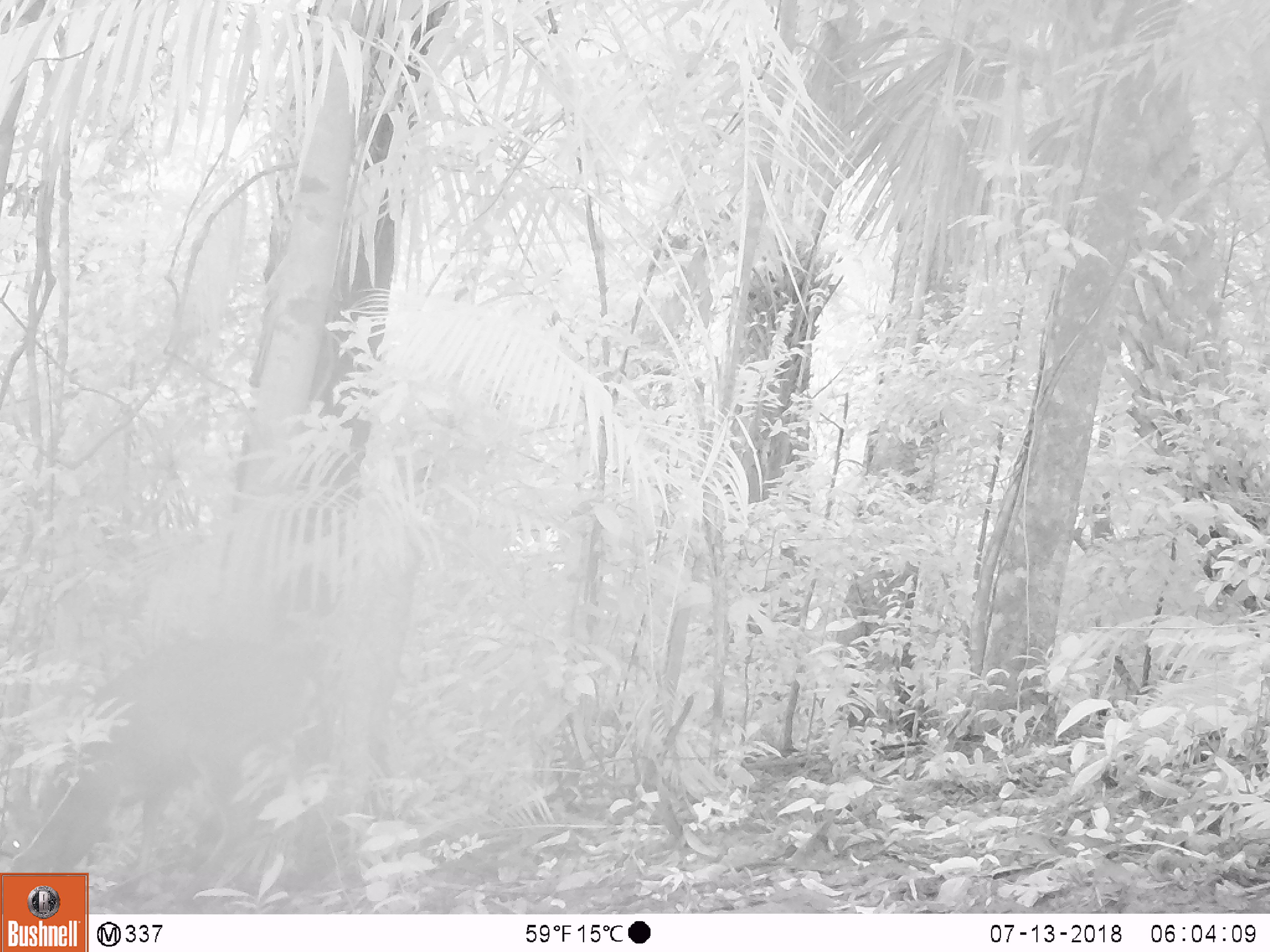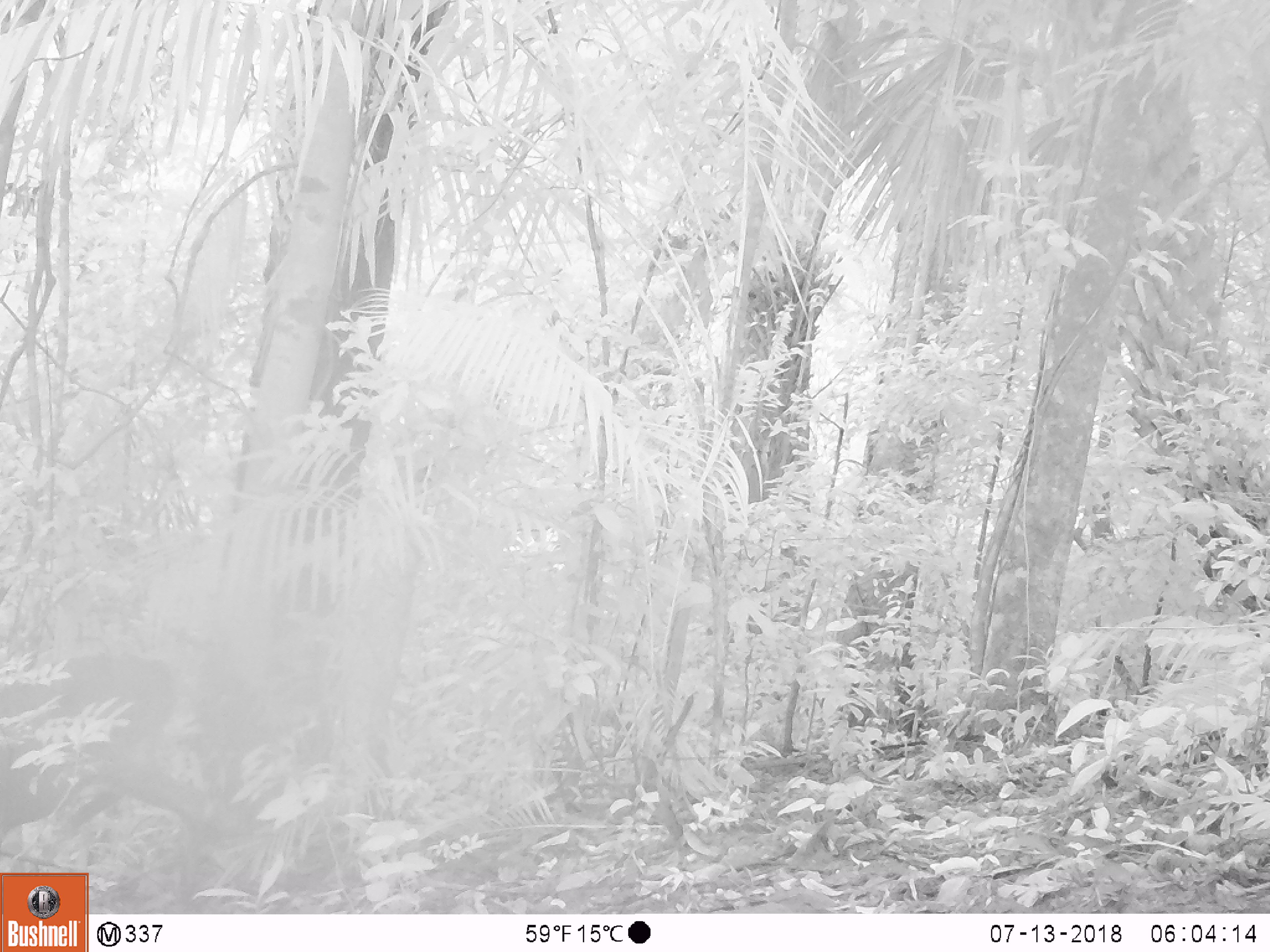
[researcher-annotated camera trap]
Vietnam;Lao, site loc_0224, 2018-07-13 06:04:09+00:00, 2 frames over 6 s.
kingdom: Animalia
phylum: Chordata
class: Mammalia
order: Artiodactyla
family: Cervidae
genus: Muntiacus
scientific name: Muntiacus vuquangensis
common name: large-antlered muntjac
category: large antlered muntjac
Large antlered muntjac (large-antlered muntjac) (Muntiacus vuquangensis). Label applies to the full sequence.